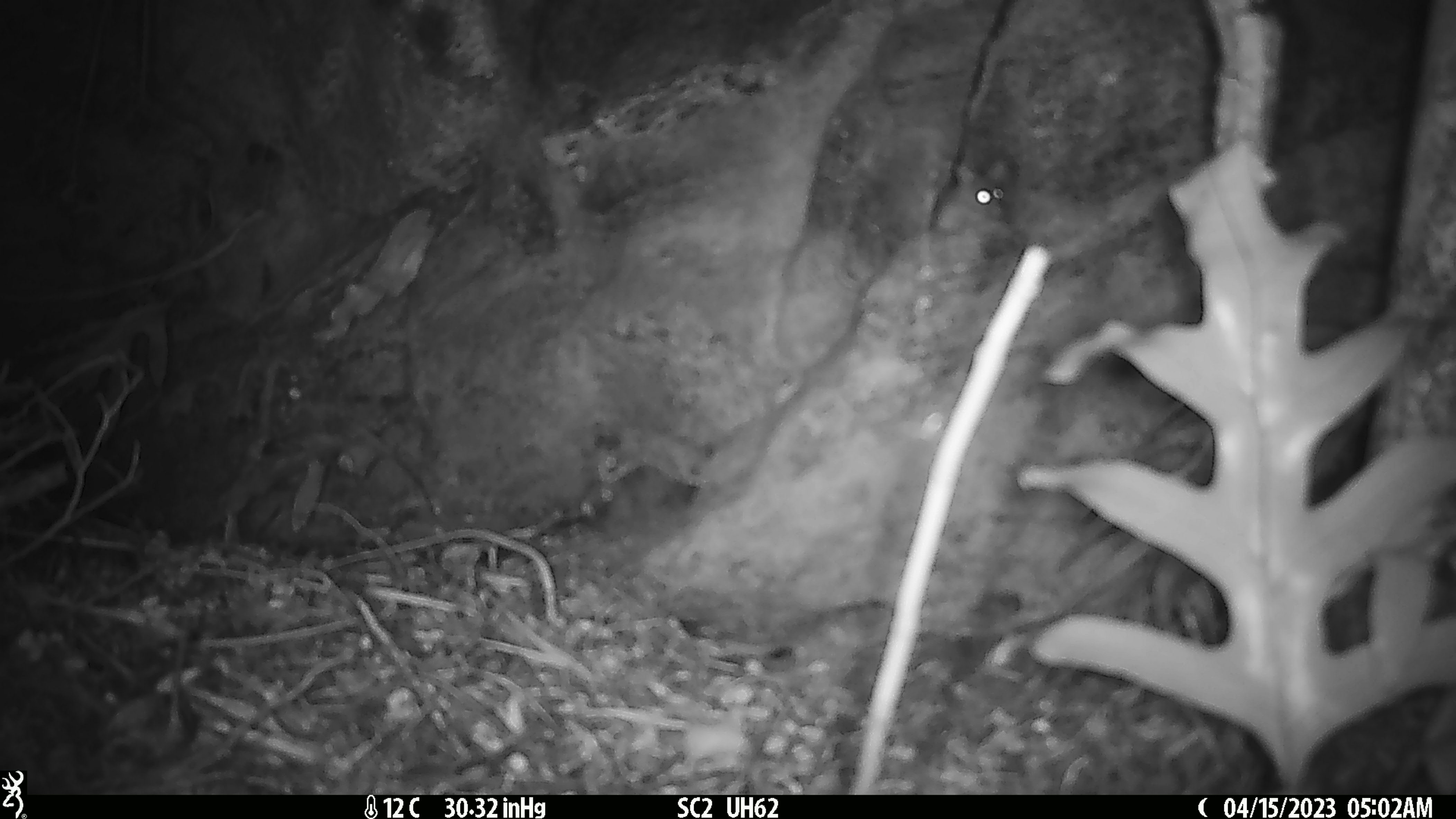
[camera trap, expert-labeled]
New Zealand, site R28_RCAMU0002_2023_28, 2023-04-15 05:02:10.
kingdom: Animalia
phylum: Chordata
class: Mammalia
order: Rodentia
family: Muridae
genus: Mus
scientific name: Mus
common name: mouse